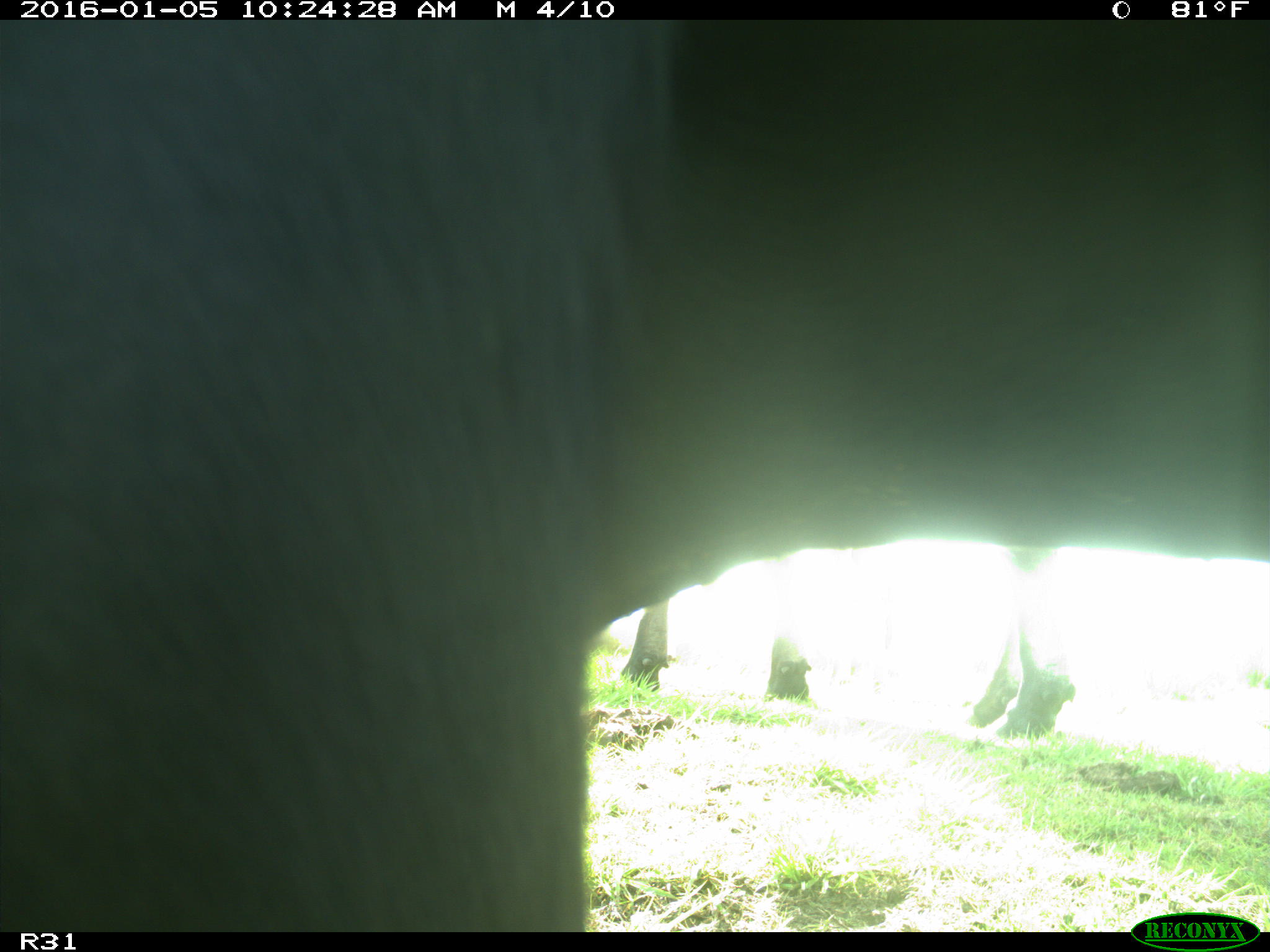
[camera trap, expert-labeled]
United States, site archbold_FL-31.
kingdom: Animalia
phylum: Chordata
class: Mammalia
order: Artiodactyla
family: Bovidae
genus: Bos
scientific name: Bos taurus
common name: domestic cow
Bos taurus (domestic cow).